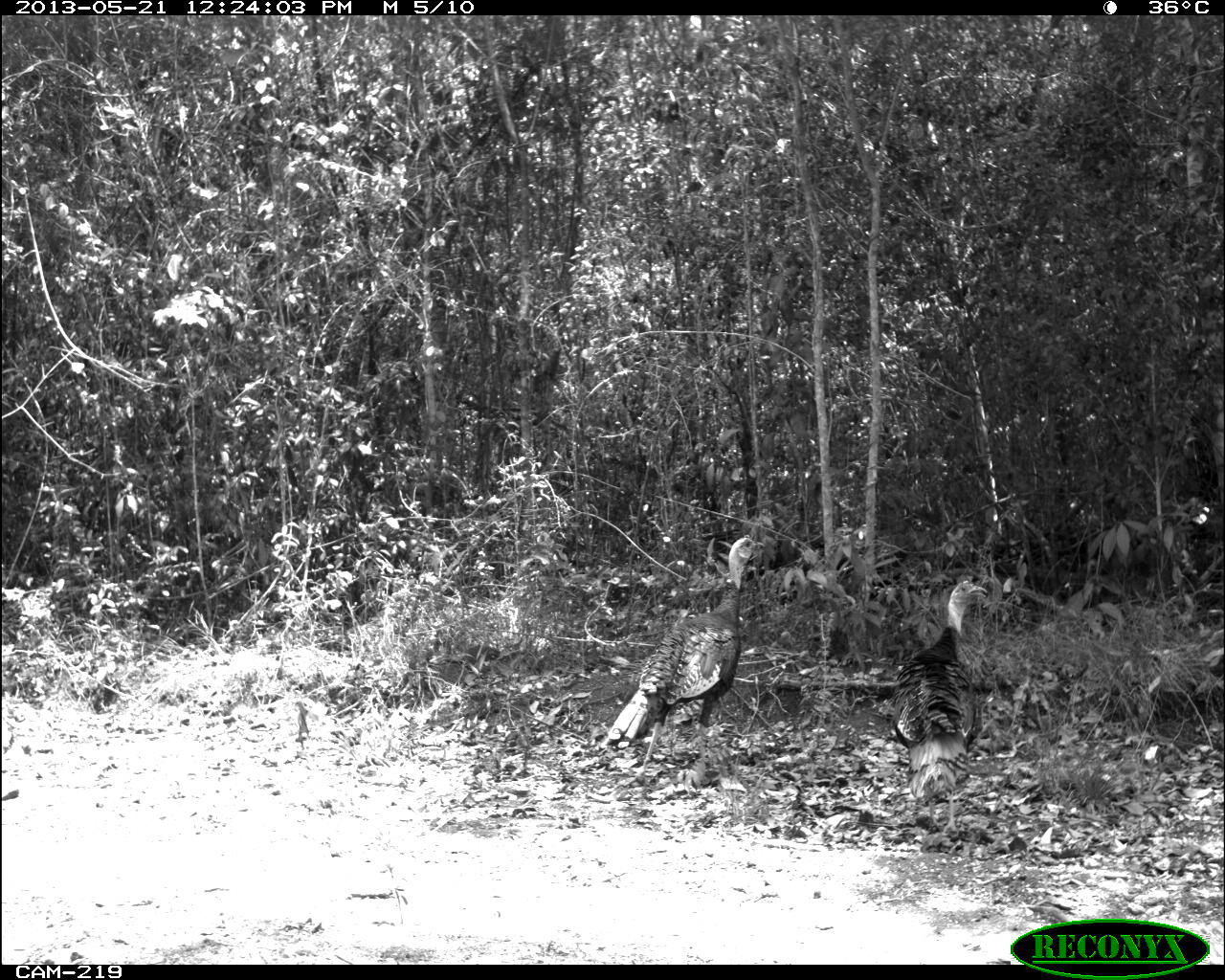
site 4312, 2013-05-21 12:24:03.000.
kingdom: Animalia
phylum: Chordata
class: Aves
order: Galliformes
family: Phasianidae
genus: Meleagris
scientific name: Meleagris ocellata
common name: ocellated turkey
Meleagris ocellata (ocellated turkey), count 2.